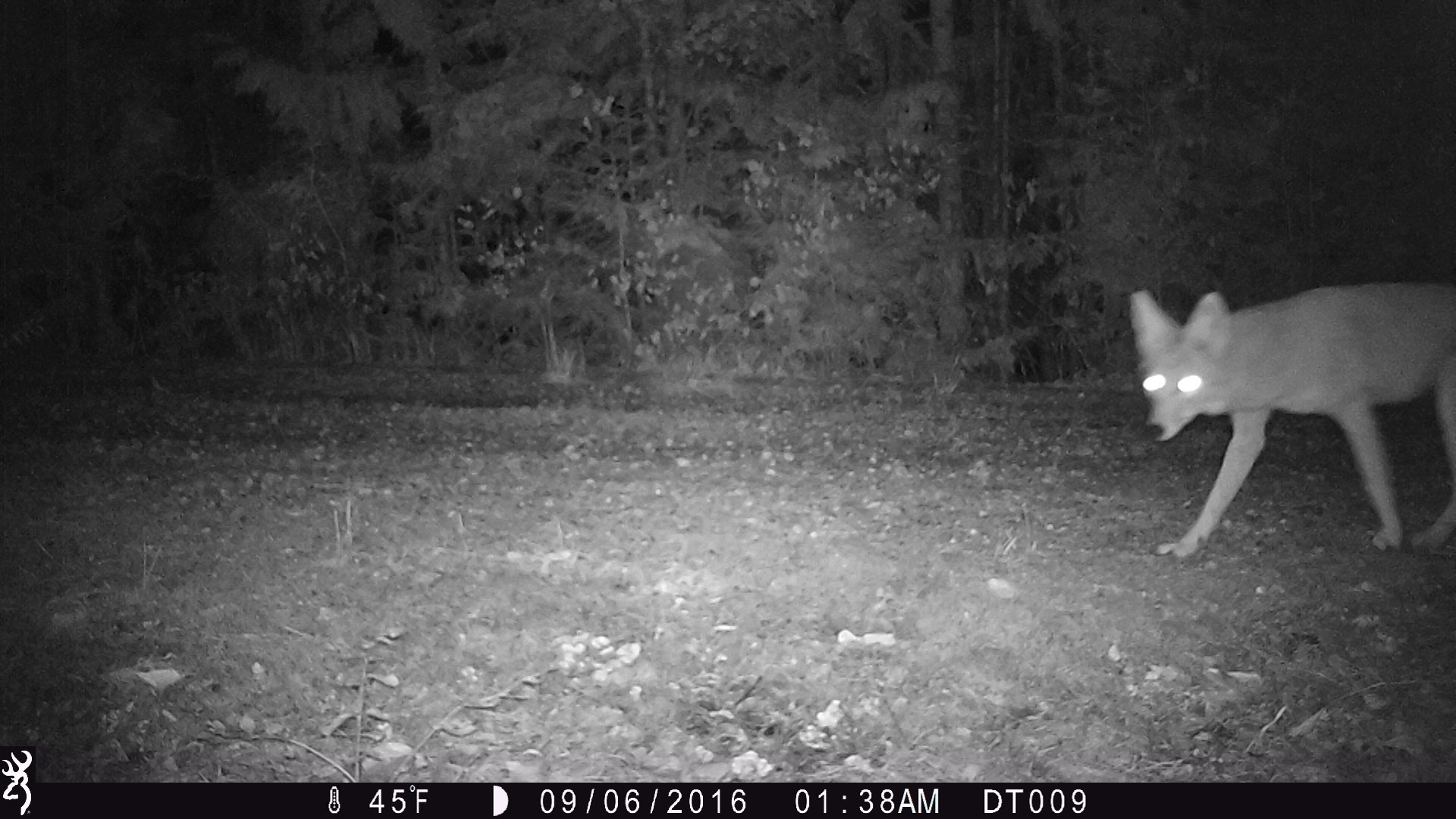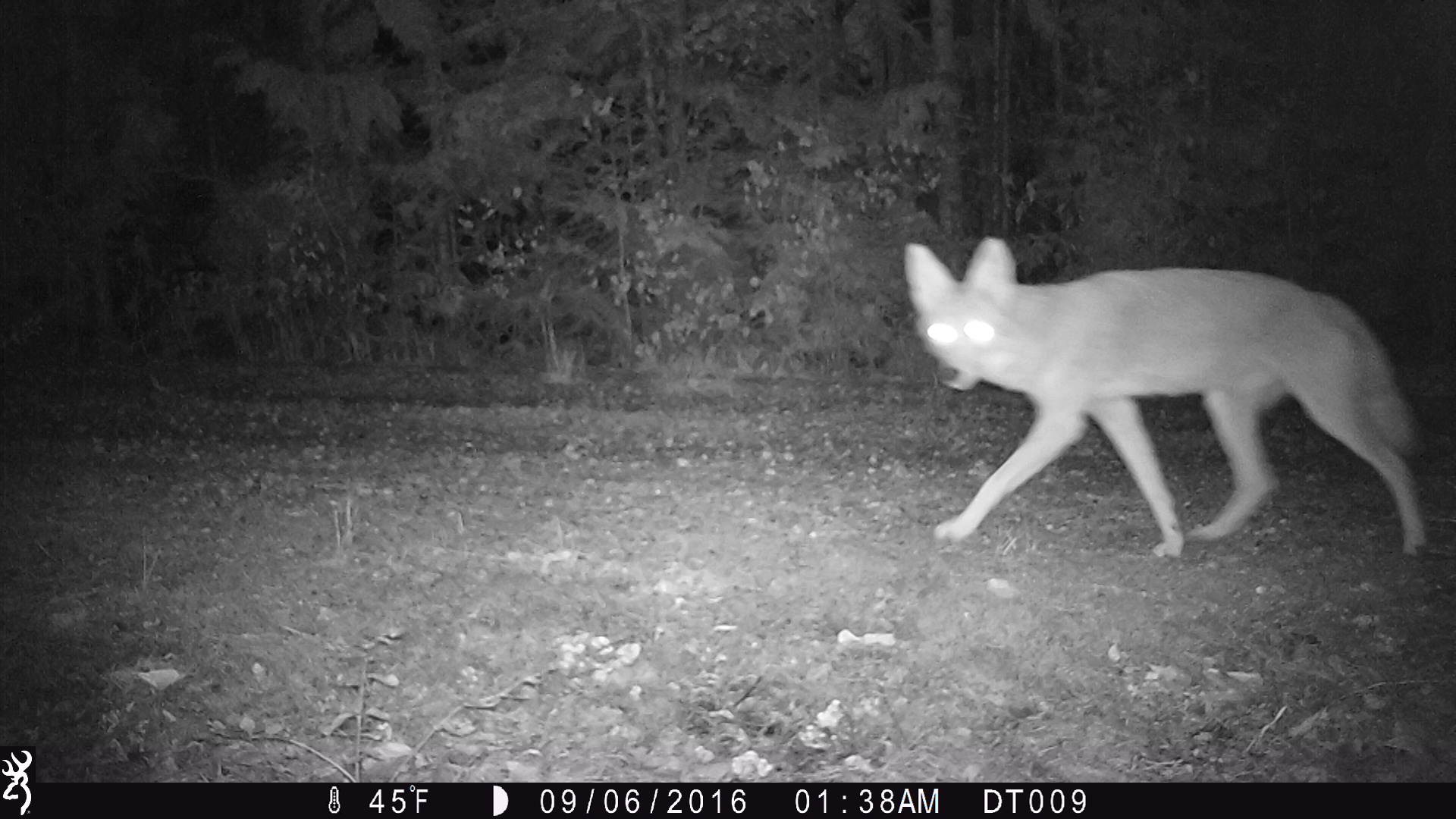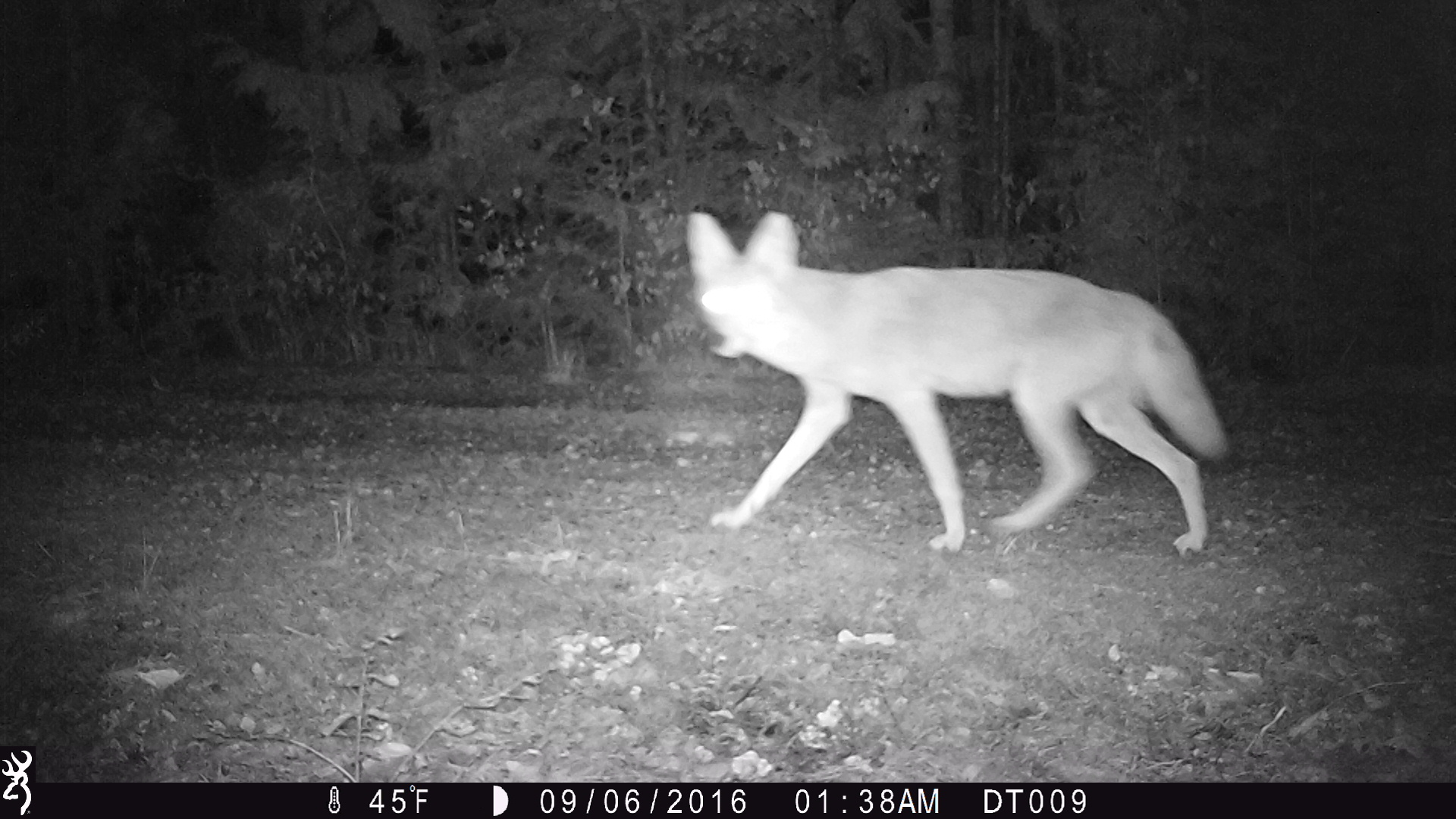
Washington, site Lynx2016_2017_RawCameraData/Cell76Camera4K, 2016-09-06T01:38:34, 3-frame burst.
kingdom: Animalia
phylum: Chordata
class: Mammalia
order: Carnivora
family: Canidae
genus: Canis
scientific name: Canis latrans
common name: coyote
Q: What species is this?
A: Canis latrans (coyote).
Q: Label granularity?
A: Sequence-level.